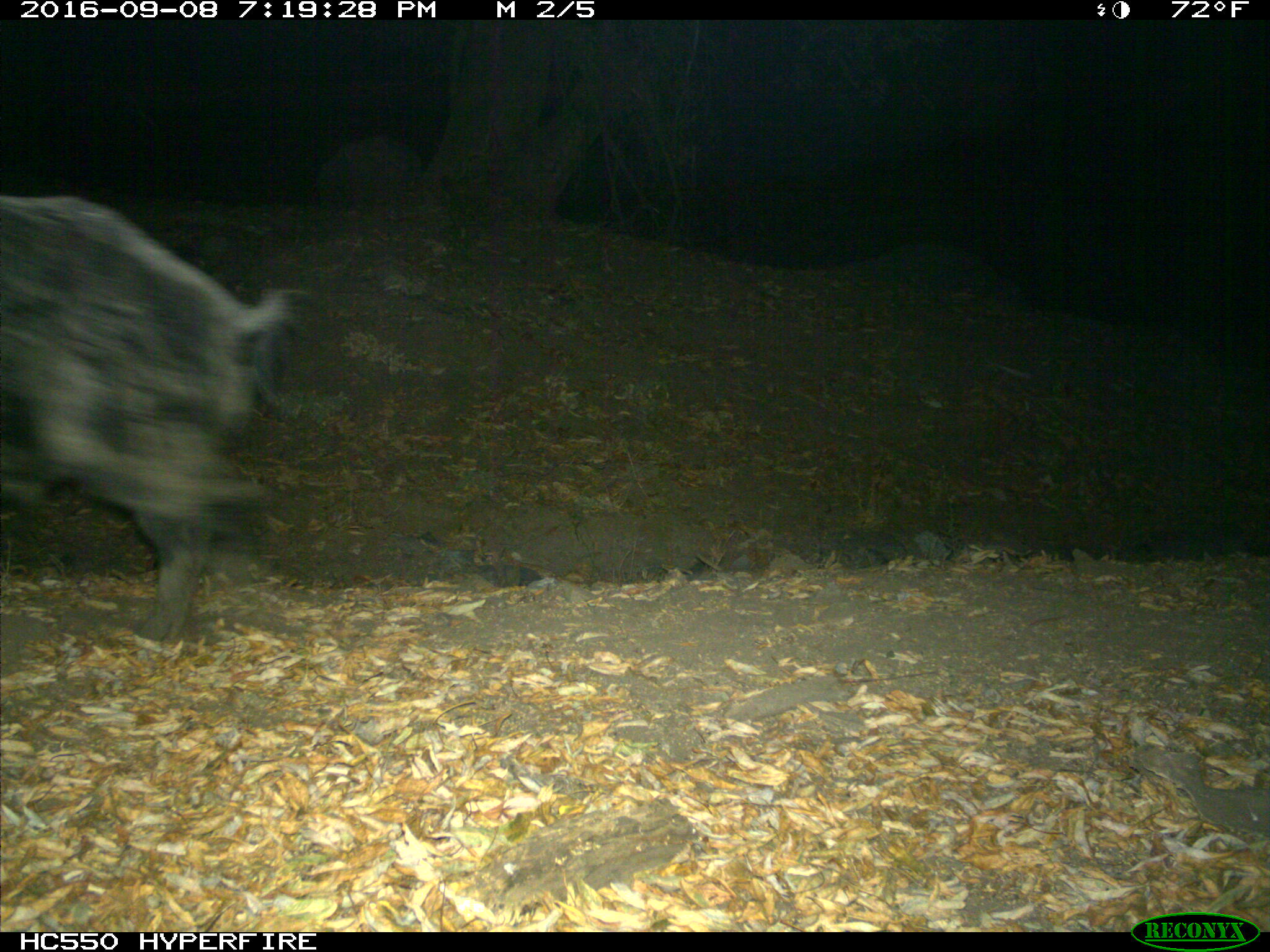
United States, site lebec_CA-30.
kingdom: Animalia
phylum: Chordata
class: Mammalia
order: Artiodactyla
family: Suidae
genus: Sus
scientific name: Sus scrofa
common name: wild boar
Sus scrofa (wild boar).